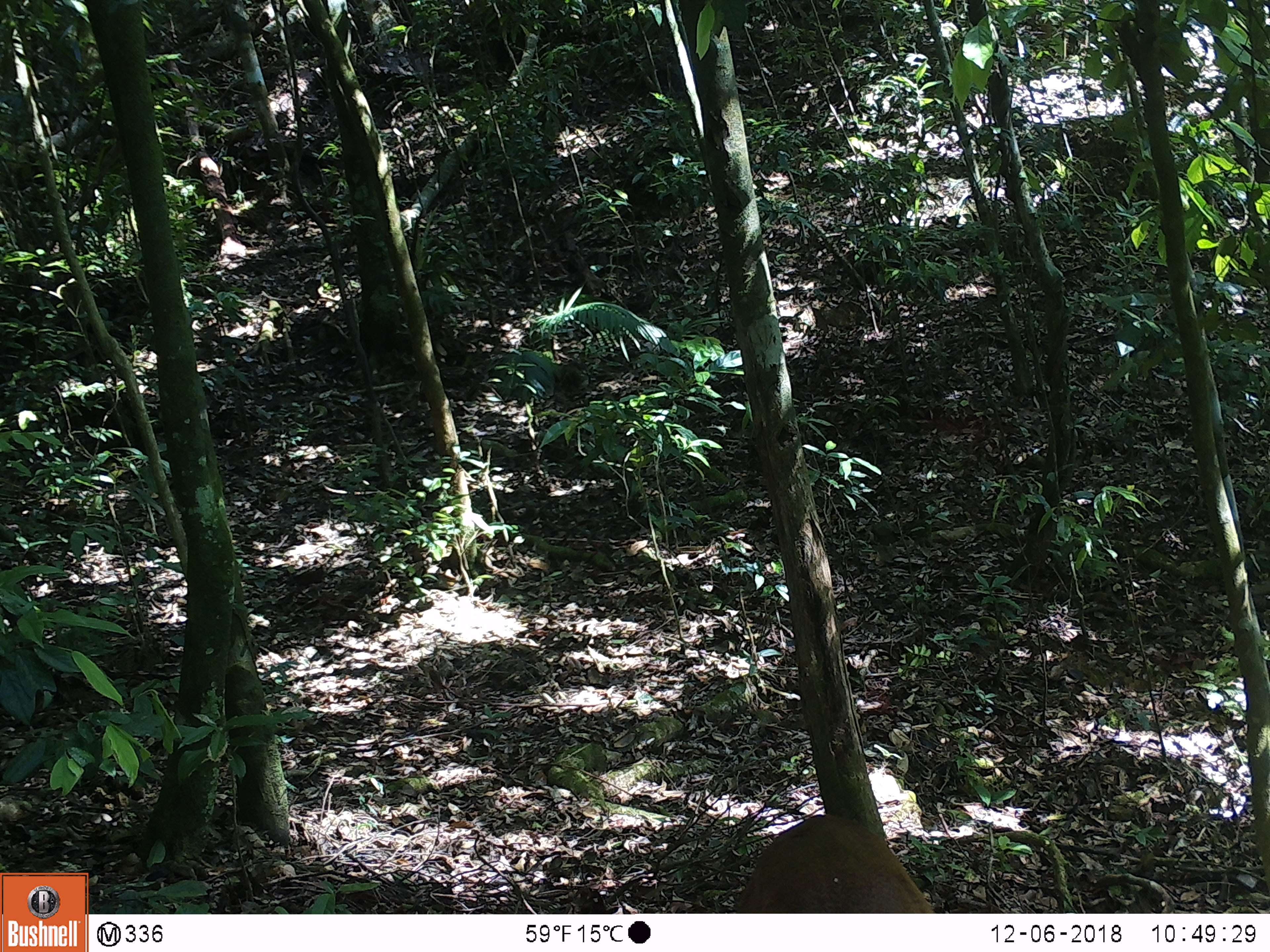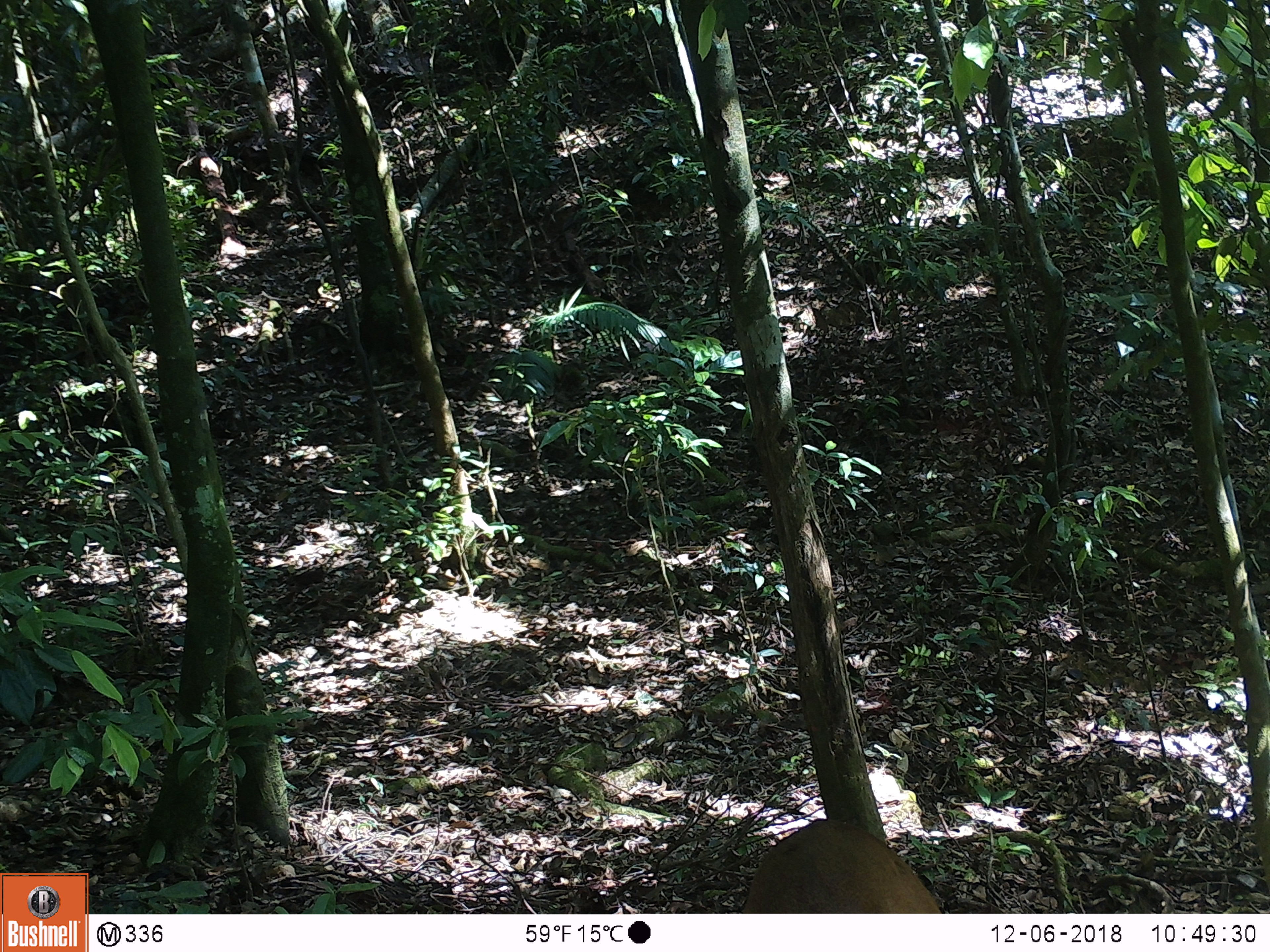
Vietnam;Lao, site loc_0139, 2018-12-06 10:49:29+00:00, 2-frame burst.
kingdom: Animalia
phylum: Chordata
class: Mammalia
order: Artiodactyla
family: Cervidae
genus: Muntiacus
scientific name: Muntiacus vuquangensis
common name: large-antlered muntjac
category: large antlered muntjac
Large antlered muntjac (large-antlered muntjac) (Muntiacus vuquangensis). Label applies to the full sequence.